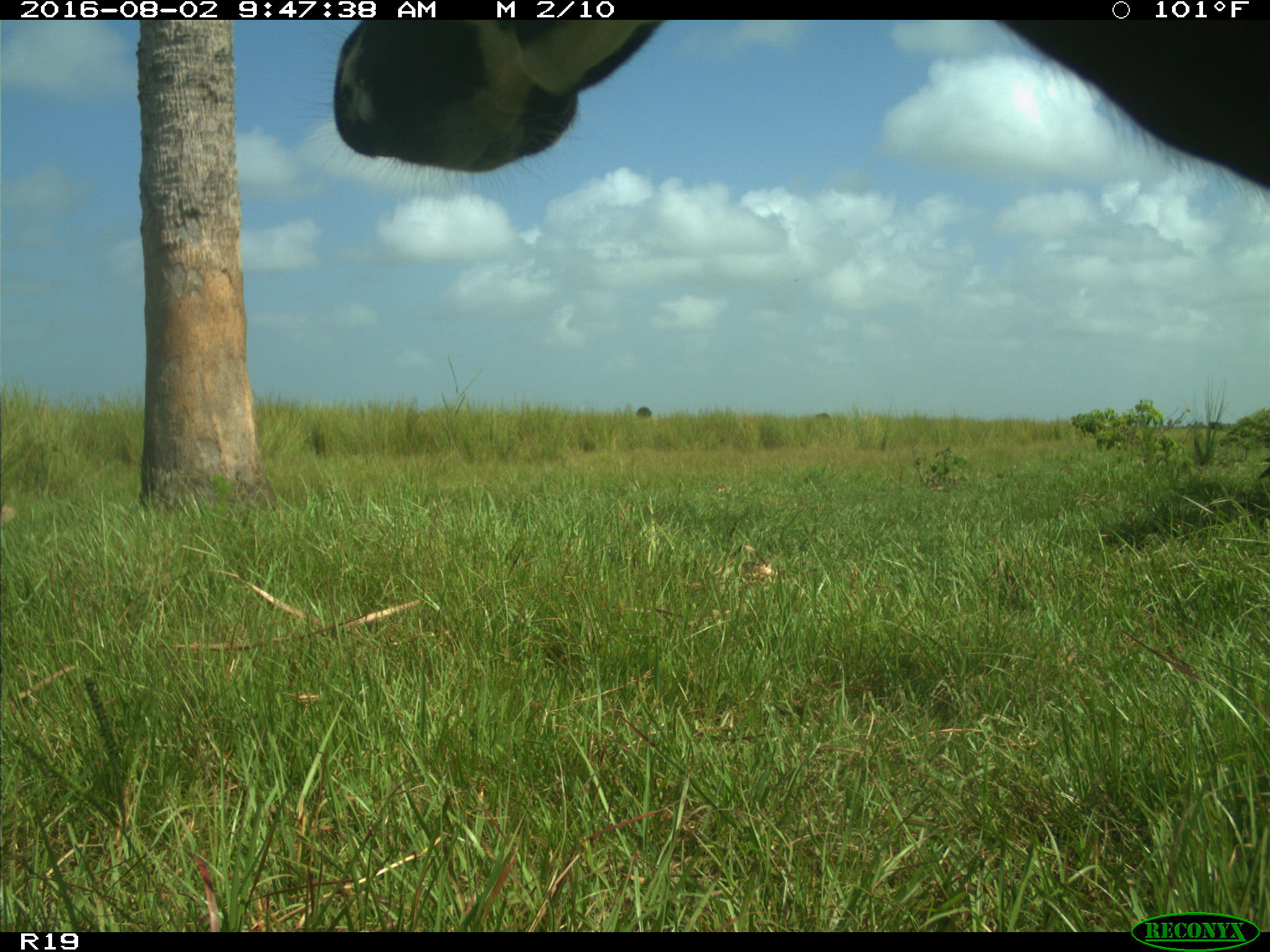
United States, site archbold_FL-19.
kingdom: Animalia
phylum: Chordata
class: Mammalia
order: Artiodactyla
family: Bovidae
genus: Bos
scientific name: Bos taurus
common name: domestic cow